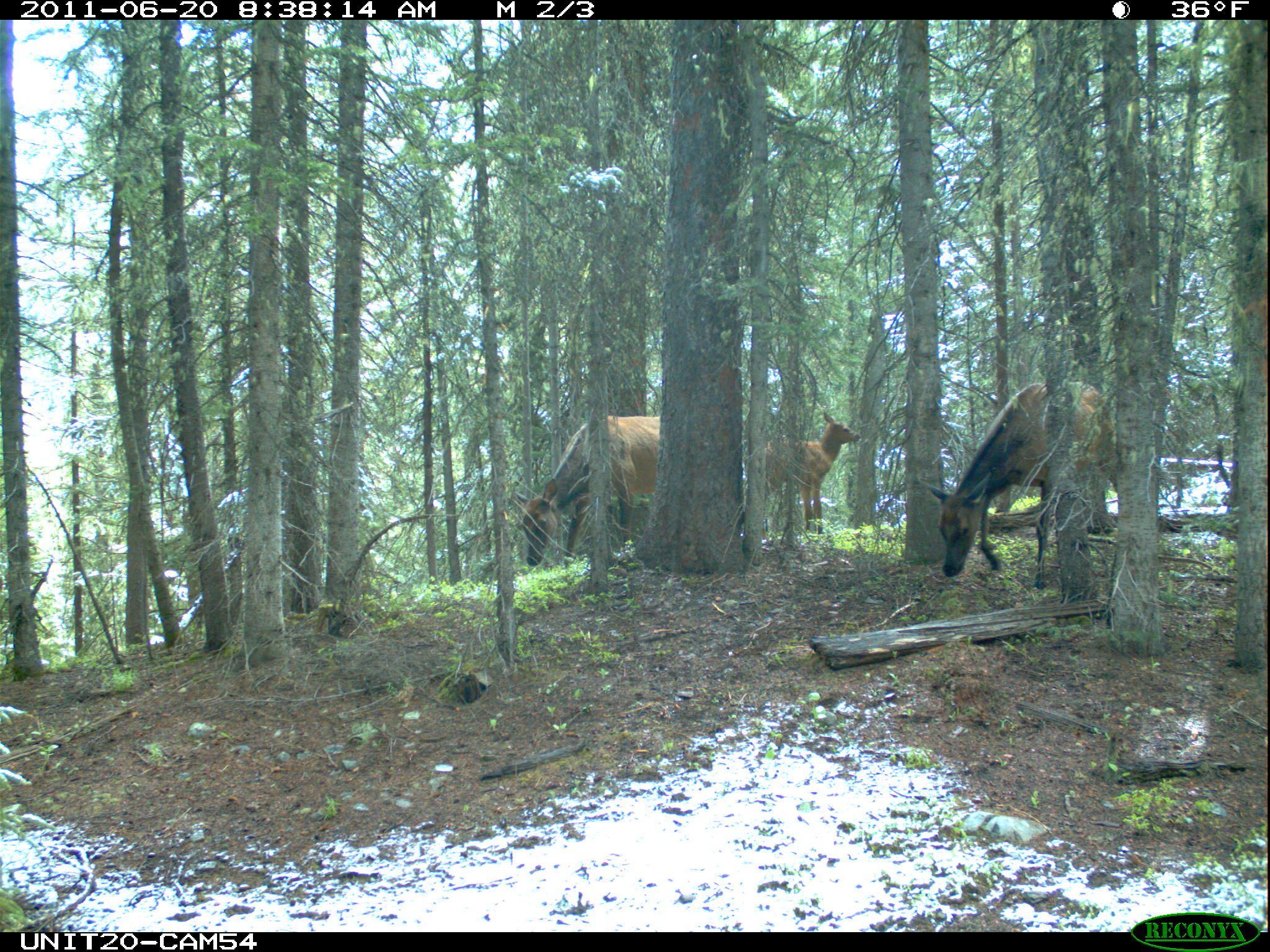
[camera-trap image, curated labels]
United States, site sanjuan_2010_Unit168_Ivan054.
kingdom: Animalia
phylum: Chordata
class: Mammalia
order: Artiodactyla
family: Cervidae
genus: Cervus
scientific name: Cervus elaphus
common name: red deer